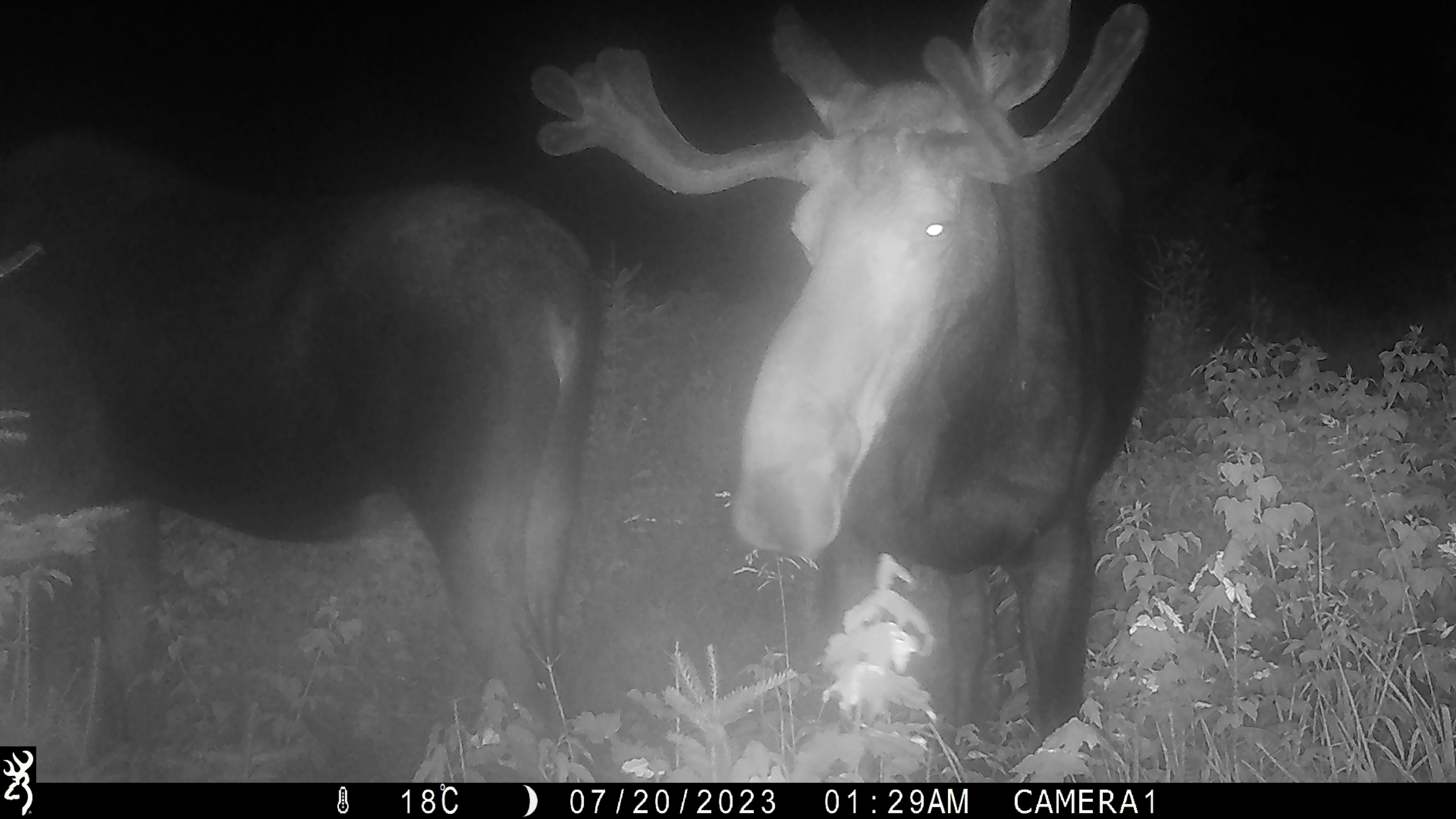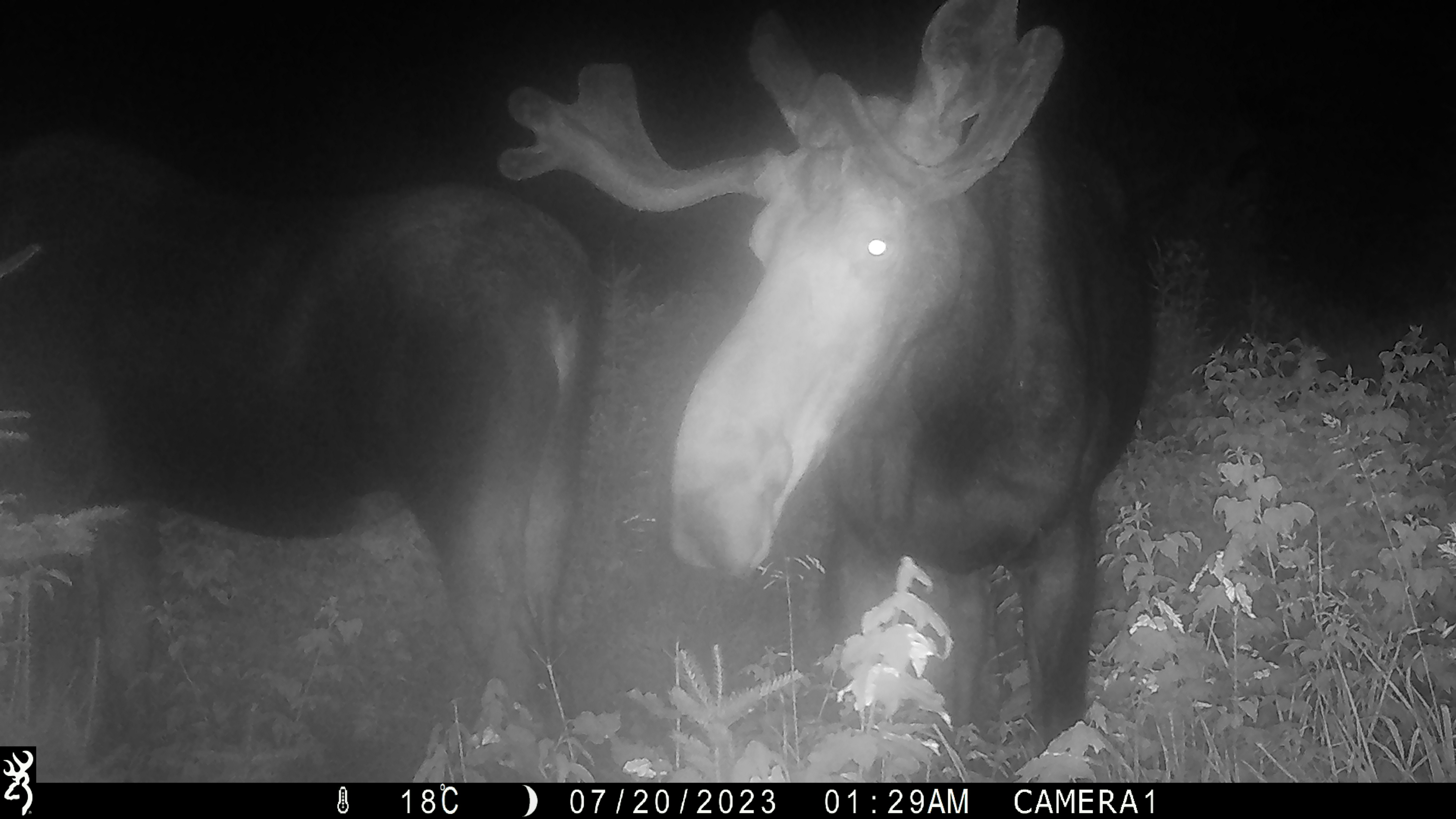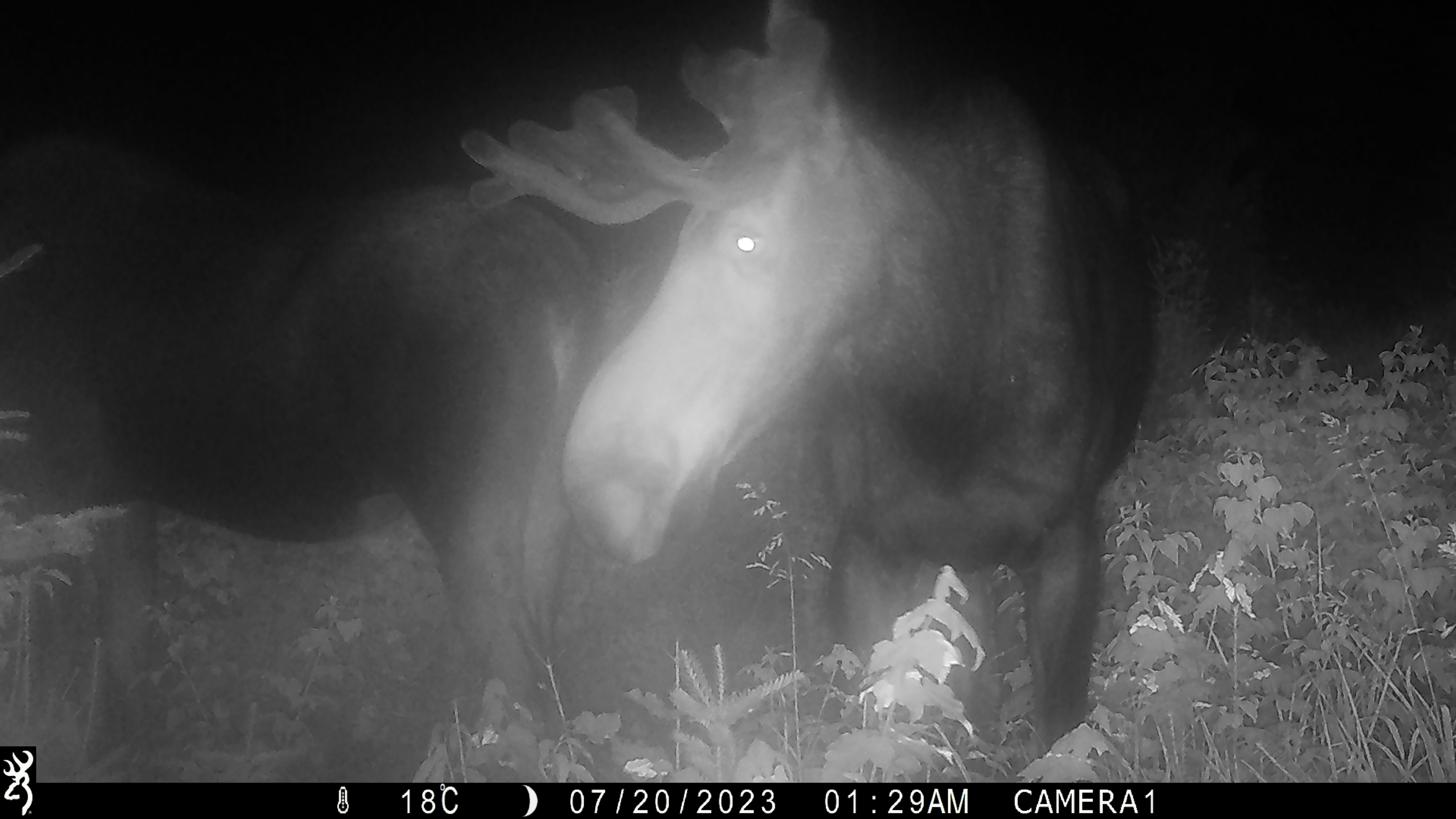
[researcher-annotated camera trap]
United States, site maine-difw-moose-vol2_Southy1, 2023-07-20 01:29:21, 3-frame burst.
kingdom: Animalia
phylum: Chordata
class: Mammalia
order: Artiodactyla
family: Cervidae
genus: Alces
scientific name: Alces alces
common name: moose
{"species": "moose (Alces alces)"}